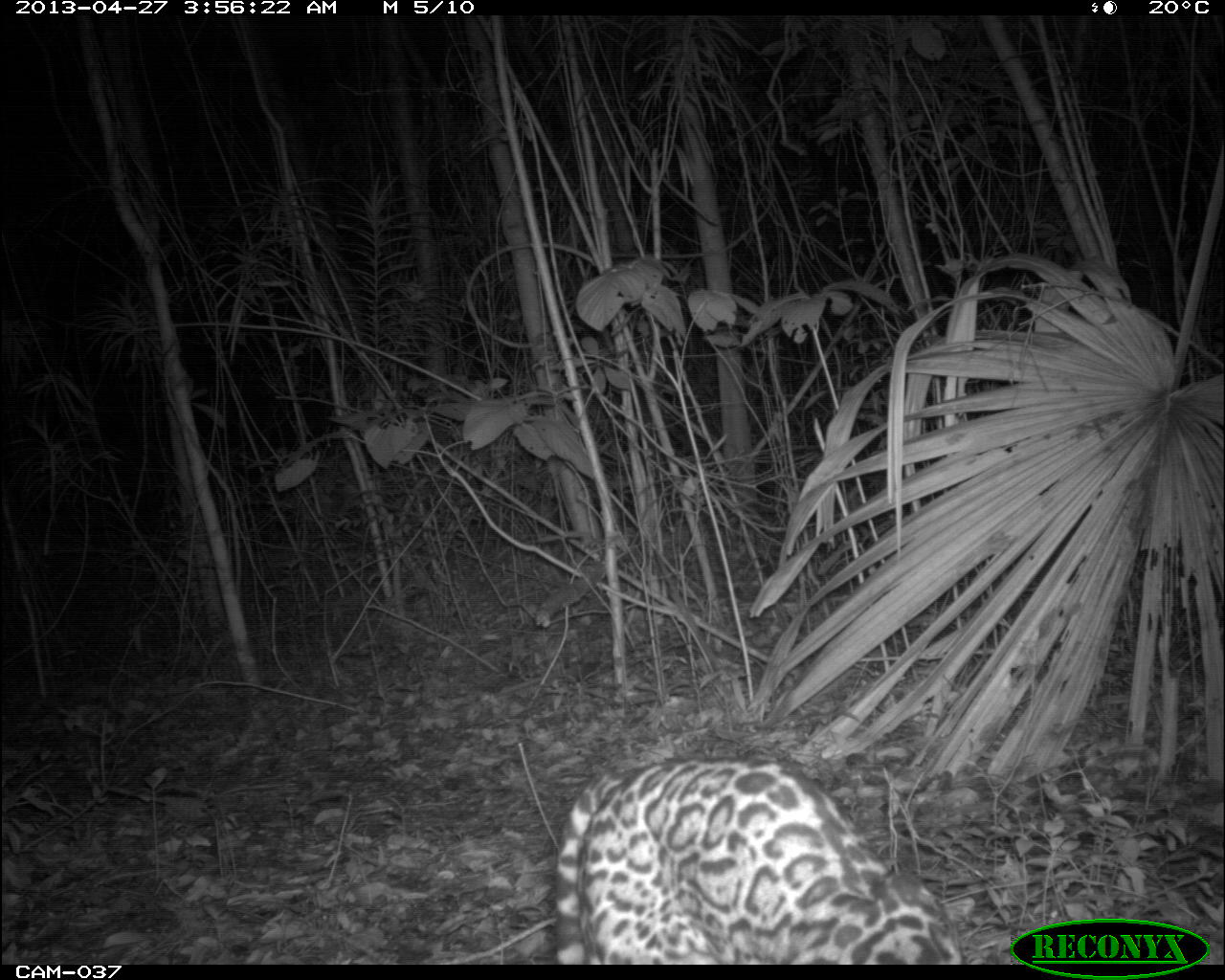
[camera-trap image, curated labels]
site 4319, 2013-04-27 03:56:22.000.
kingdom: Animalia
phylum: Chordata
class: Mammalia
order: Carnivora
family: Felidae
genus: Leopardus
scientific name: Leopardus pardalis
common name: ocelot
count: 1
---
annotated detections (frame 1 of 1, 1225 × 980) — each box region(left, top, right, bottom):
leopardus pardalis: region(553, 756, 961, 964)